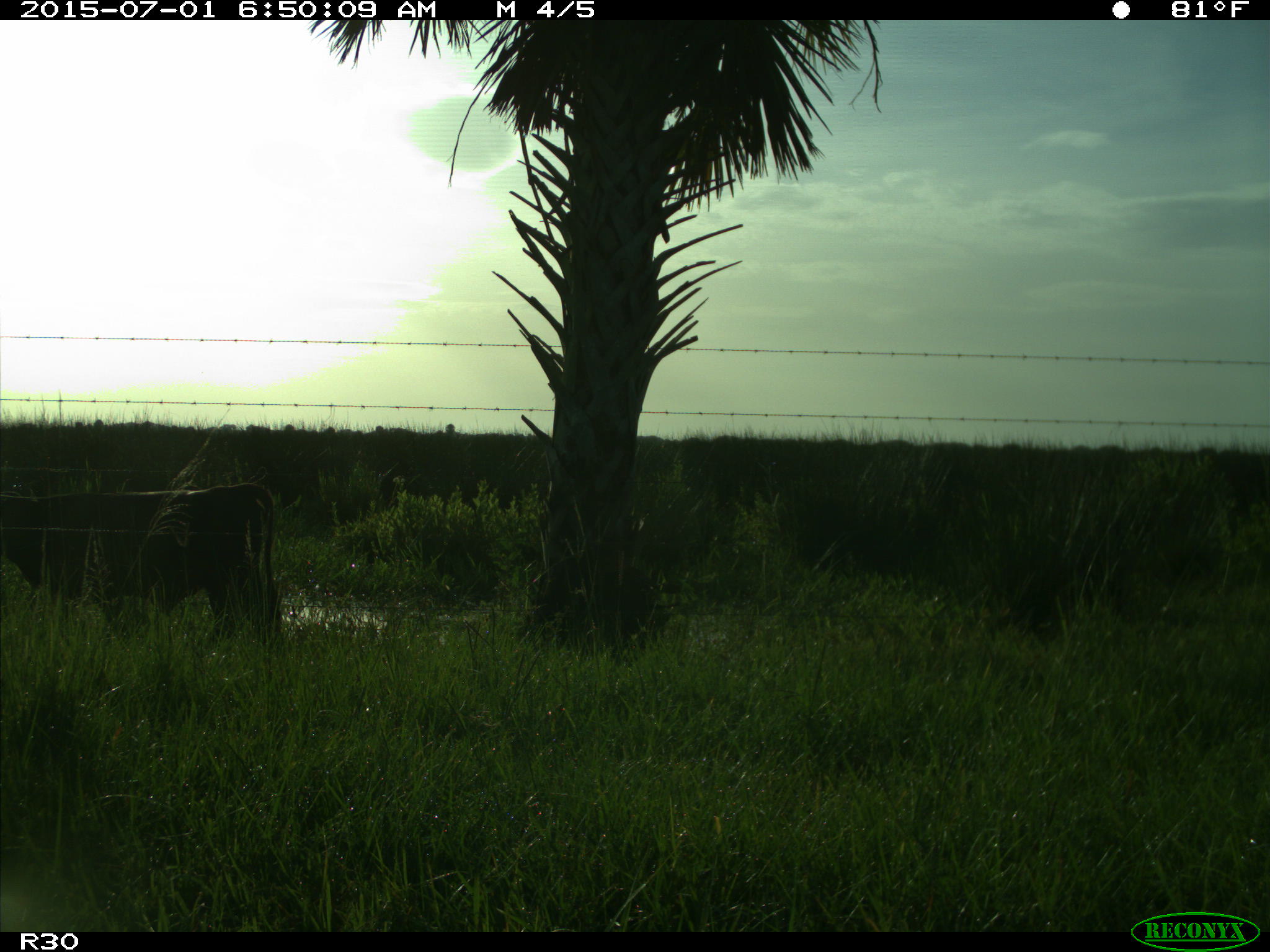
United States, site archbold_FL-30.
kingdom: Animalia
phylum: Chordata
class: Mammalia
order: Artiodactyla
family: Bovidae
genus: Bos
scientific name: Bos taurus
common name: domestic cow